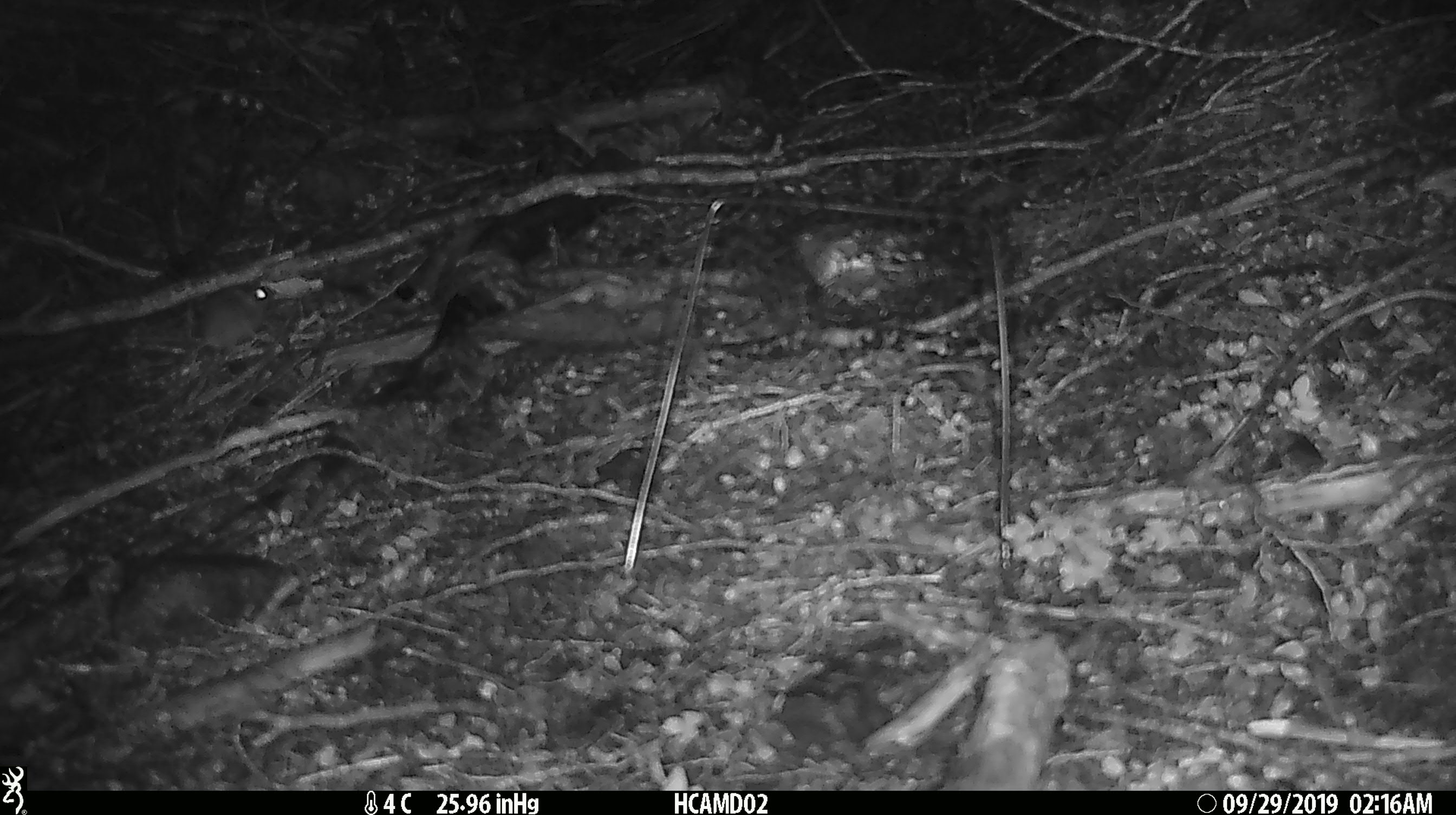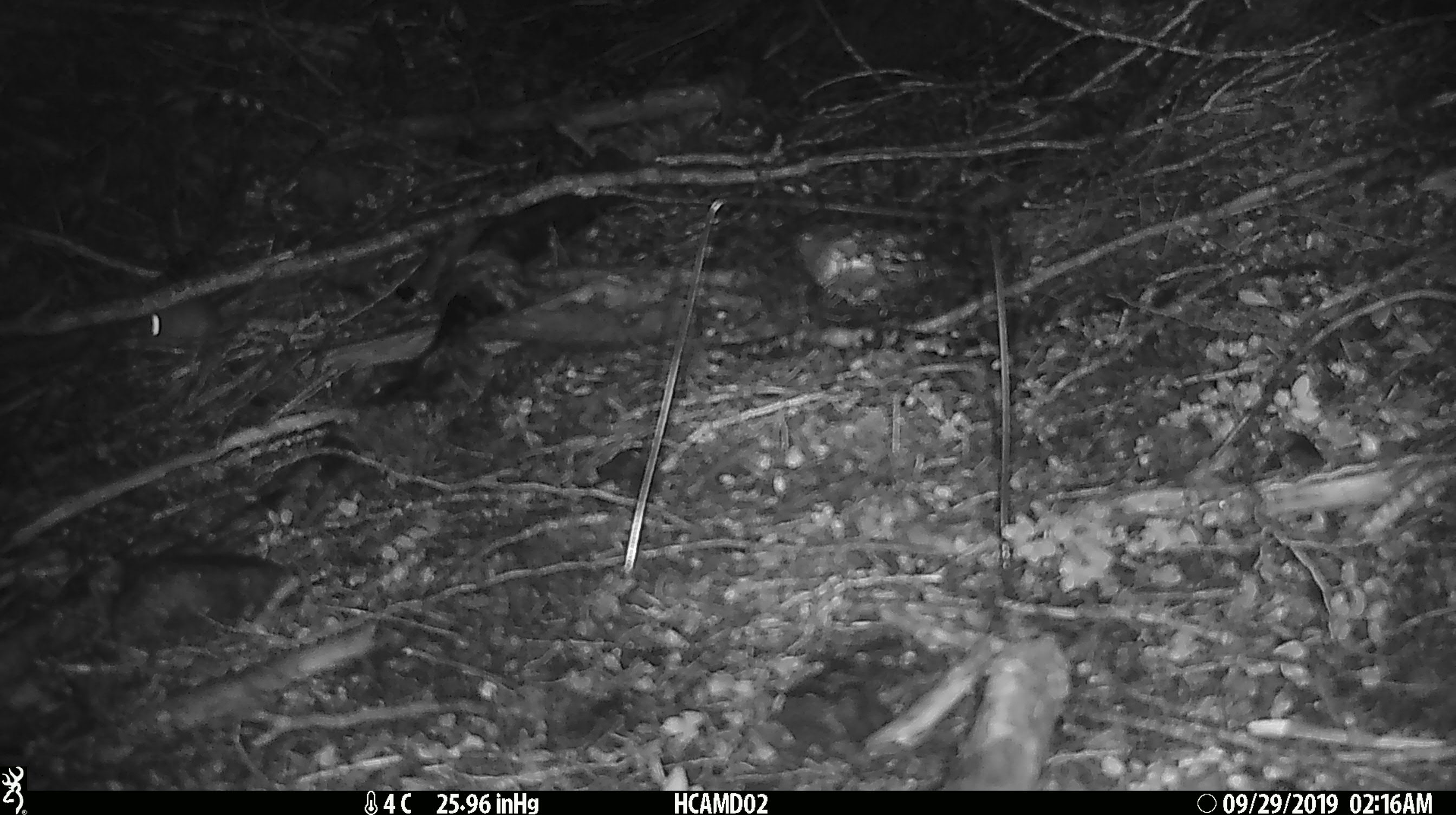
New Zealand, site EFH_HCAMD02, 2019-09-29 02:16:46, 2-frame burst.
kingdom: Animalia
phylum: Chordata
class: Mammalia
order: Rodentia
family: Muridae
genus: Mus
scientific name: Mus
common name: mouse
Mouse (Mus).